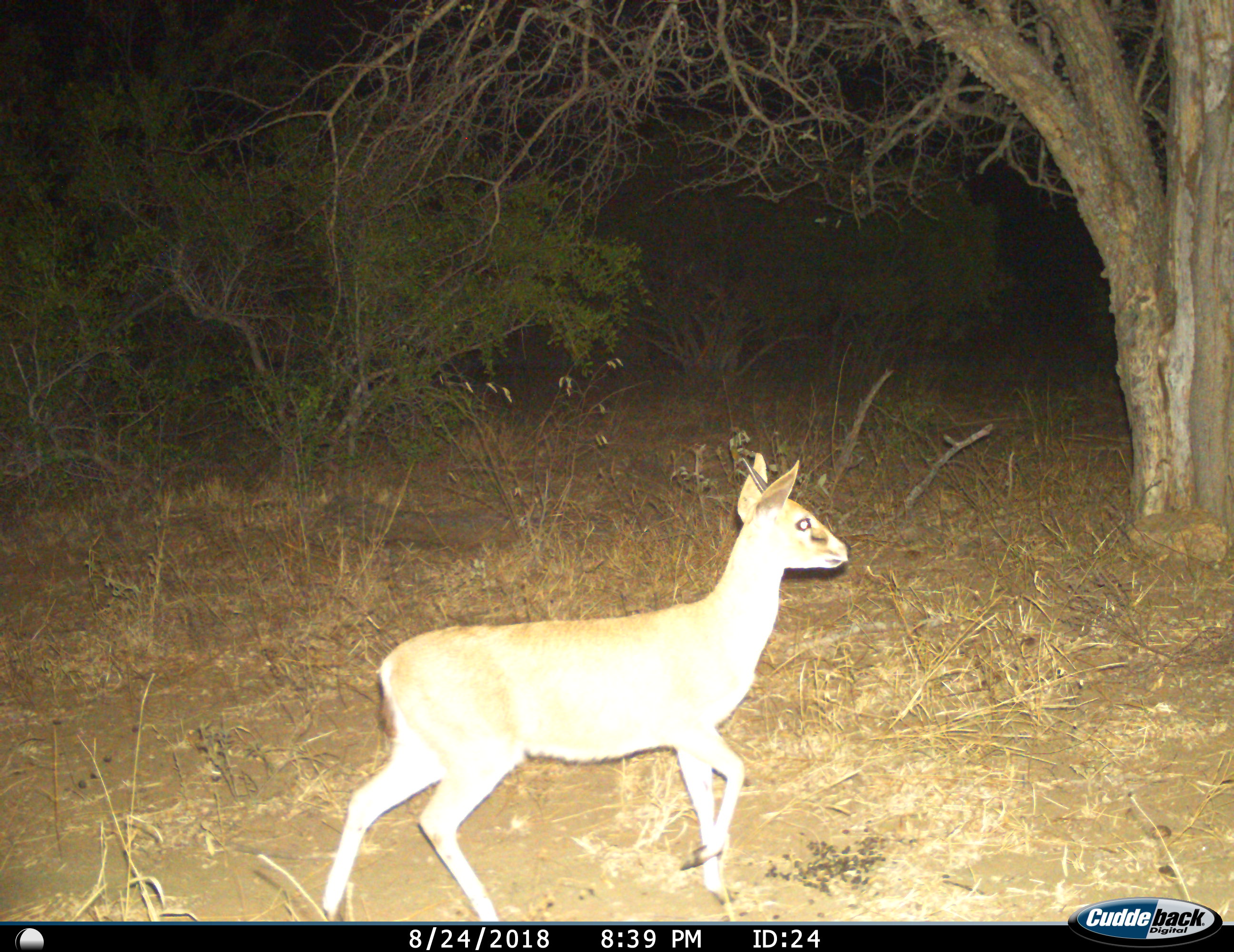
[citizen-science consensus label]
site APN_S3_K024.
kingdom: Animalia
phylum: Chordata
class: Mammalia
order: Artiodactyla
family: Bovidae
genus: Madoqua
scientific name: Madoqua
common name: dik-dik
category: dikdik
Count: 1.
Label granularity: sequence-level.